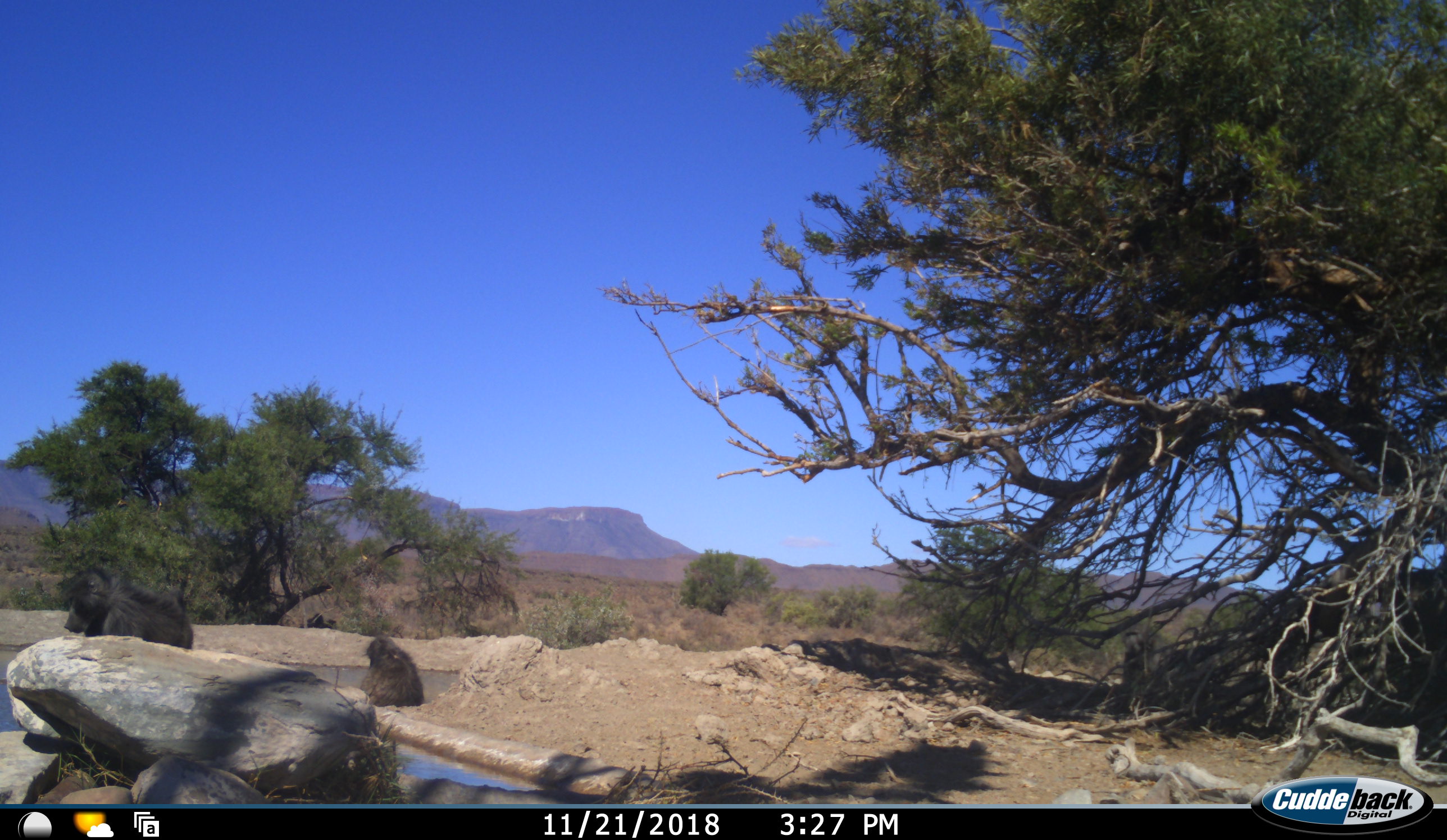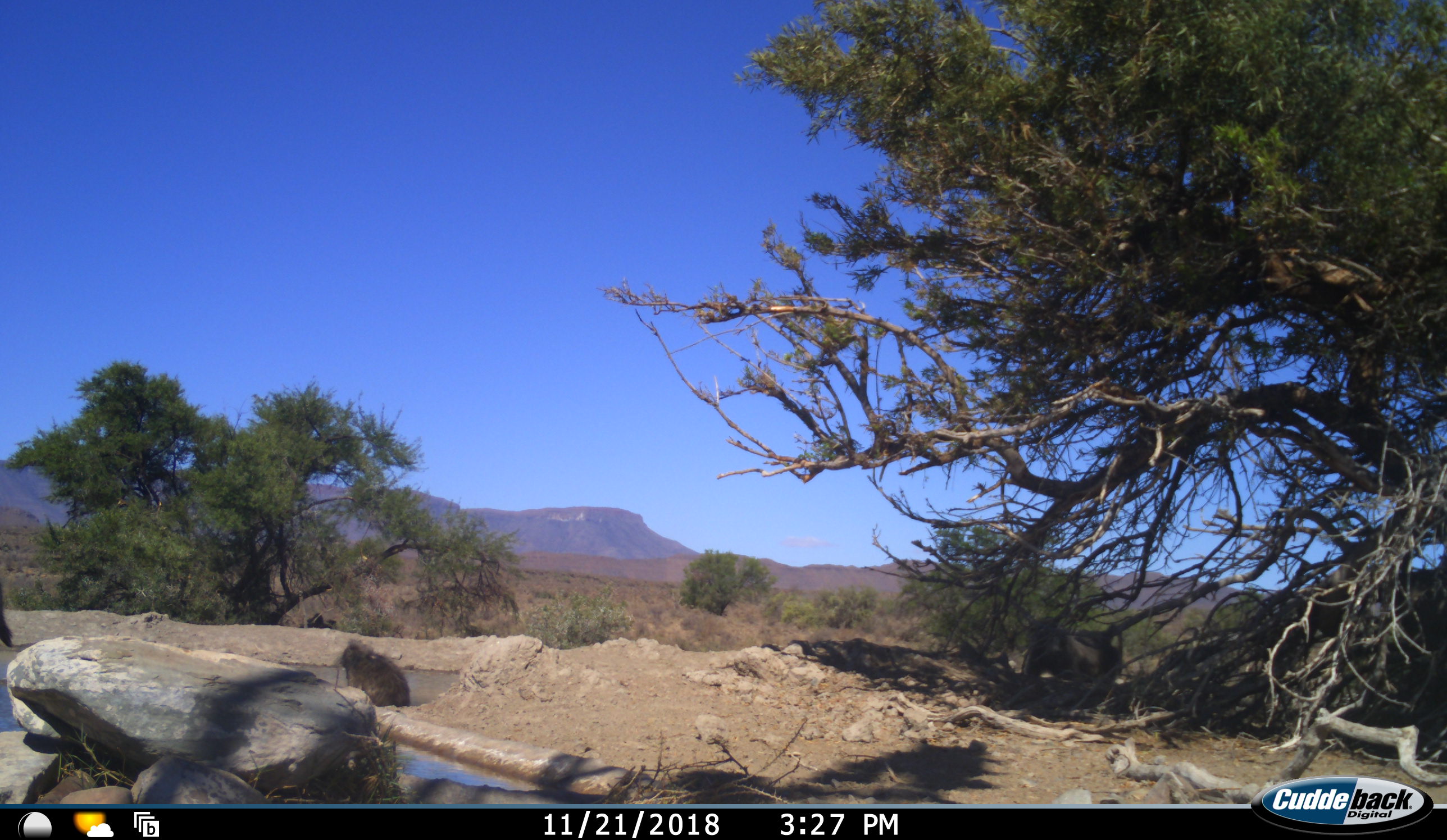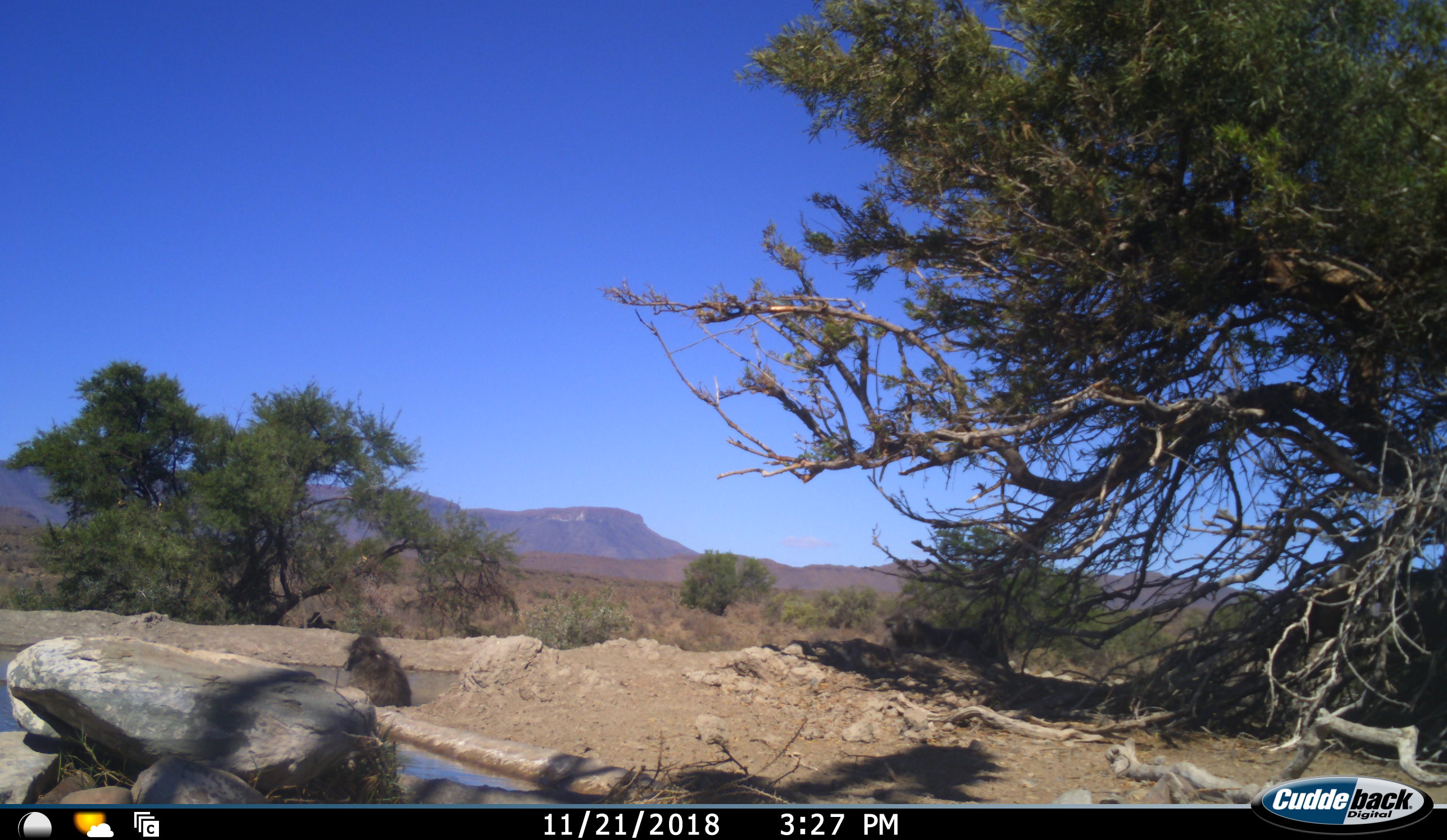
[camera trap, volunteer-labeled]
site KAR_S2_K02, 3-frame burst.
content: unidentified animal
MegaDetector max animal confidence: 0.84